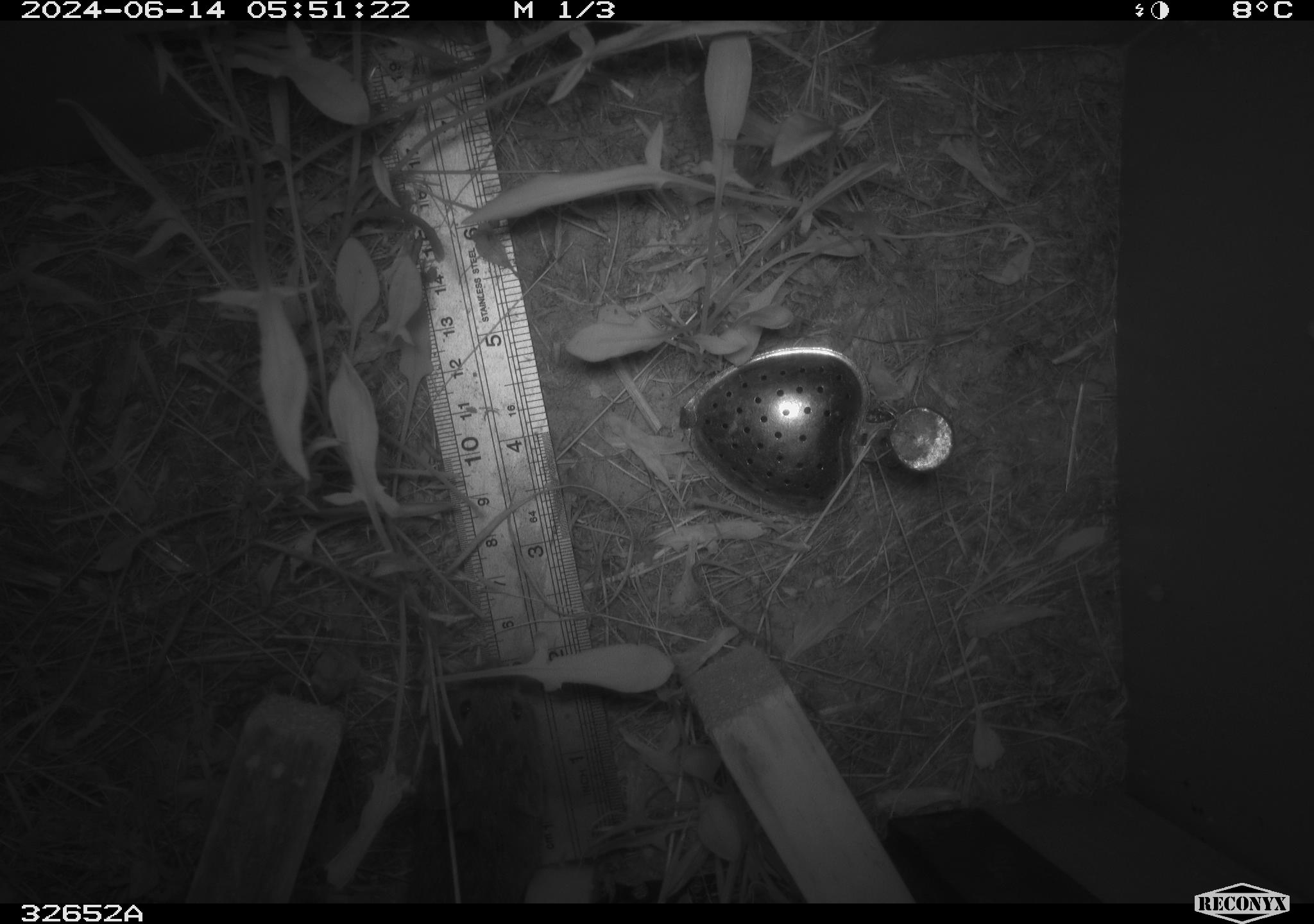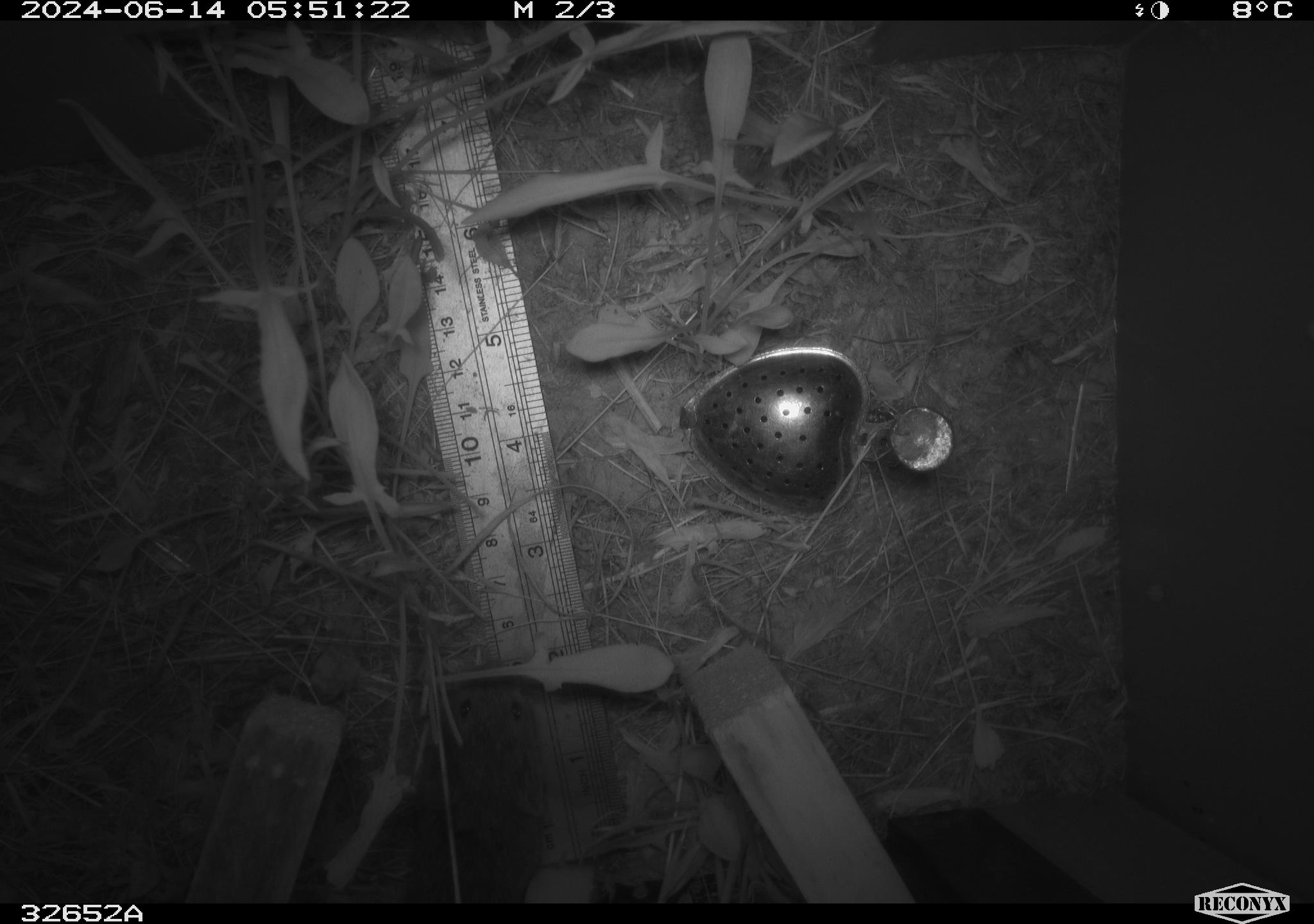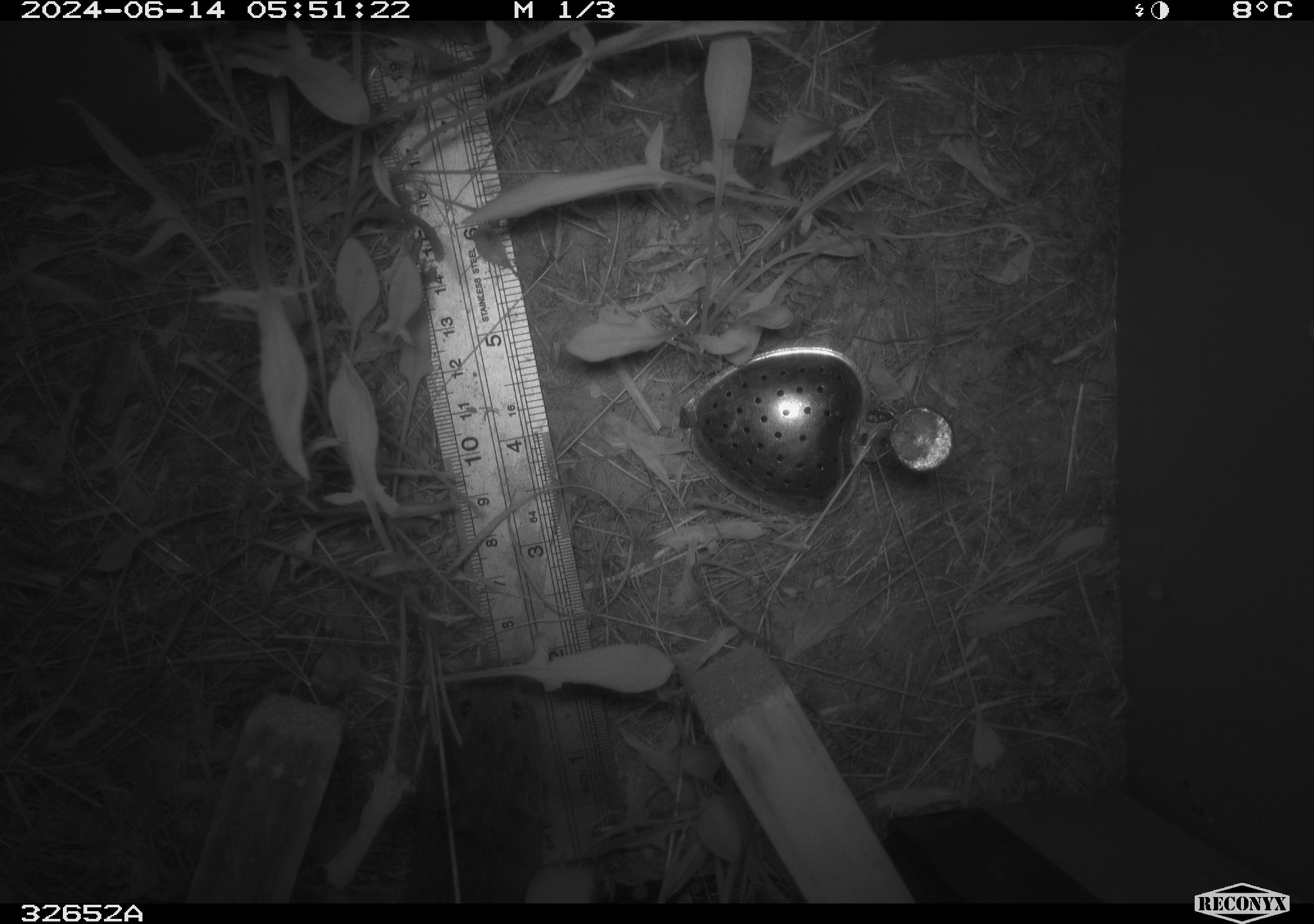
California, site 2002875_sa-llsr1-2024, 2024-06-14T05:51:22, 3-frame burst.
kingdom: Animalia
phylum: Chordata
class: Mammalia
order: Rodentia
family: Cricetidae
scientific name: Arvicolinae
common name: voles, lemmings, and muskrats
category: arvicolinae subfamily